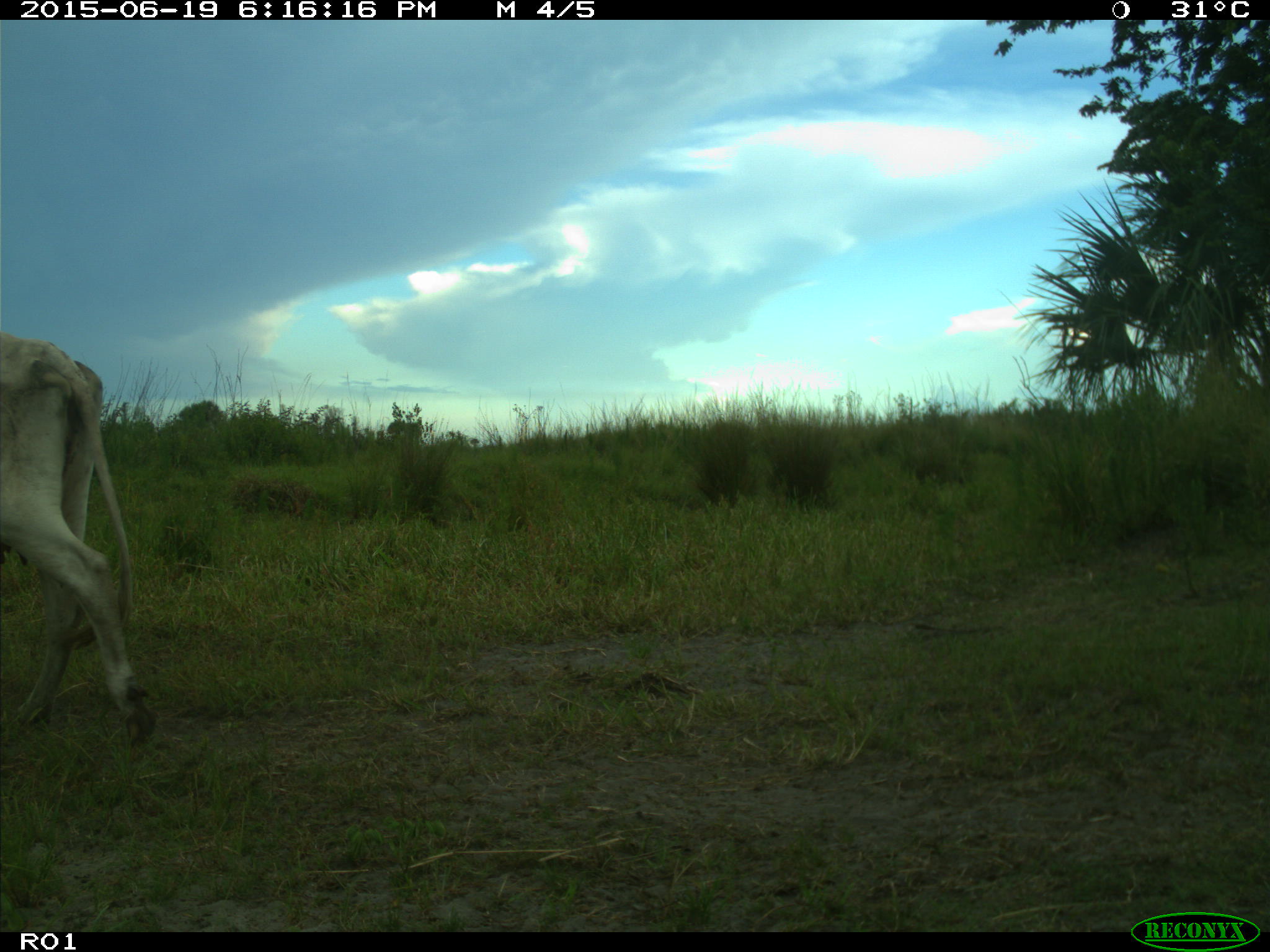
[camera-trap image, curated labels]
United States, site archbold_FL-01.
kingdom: Animalia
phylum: Chordata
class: Mammalia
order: Artiodactyla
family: Bovidae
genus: Bos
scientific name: Bos taurus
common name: domestic cow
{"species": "Bos taurus (domestic cow)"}